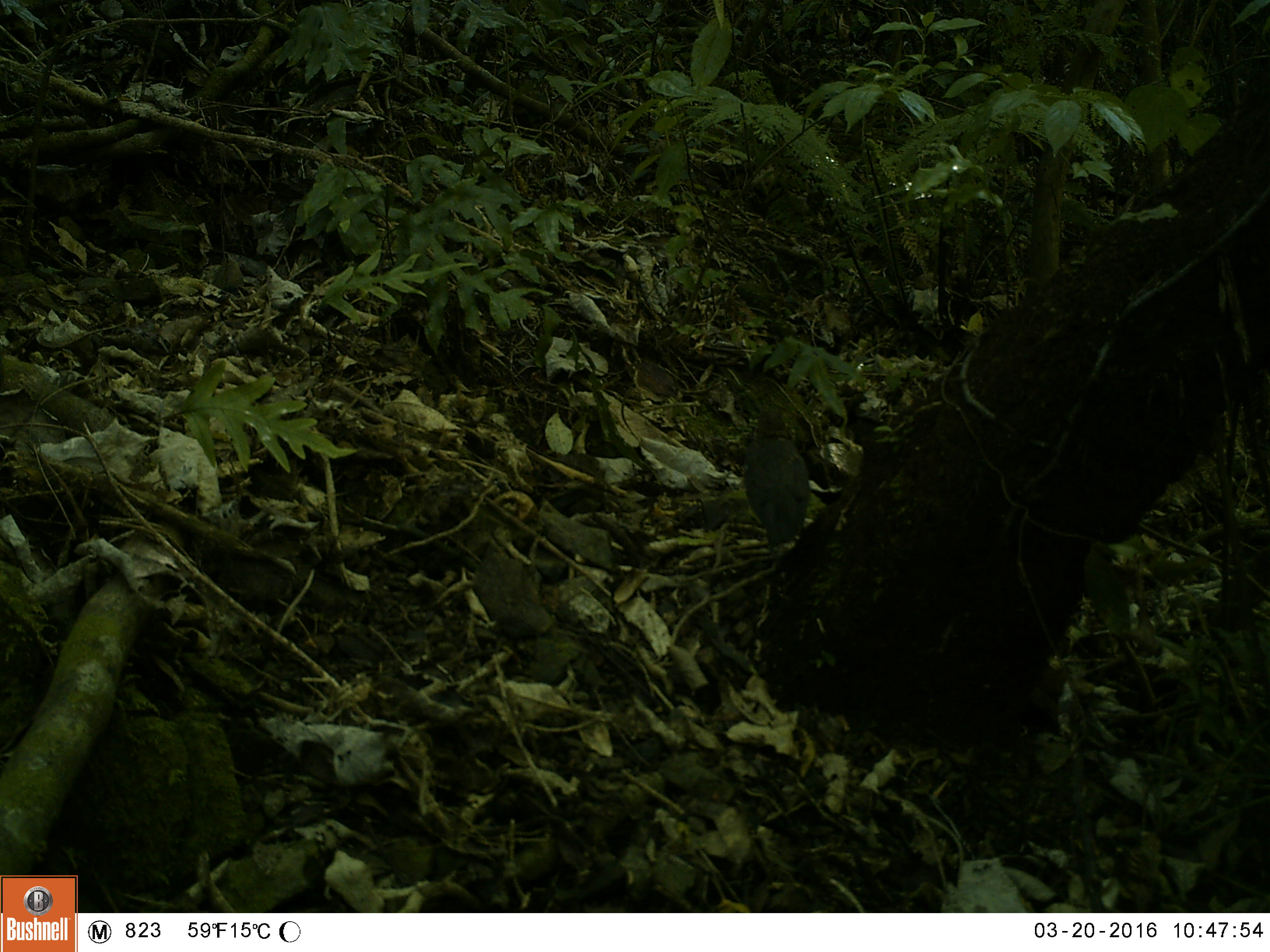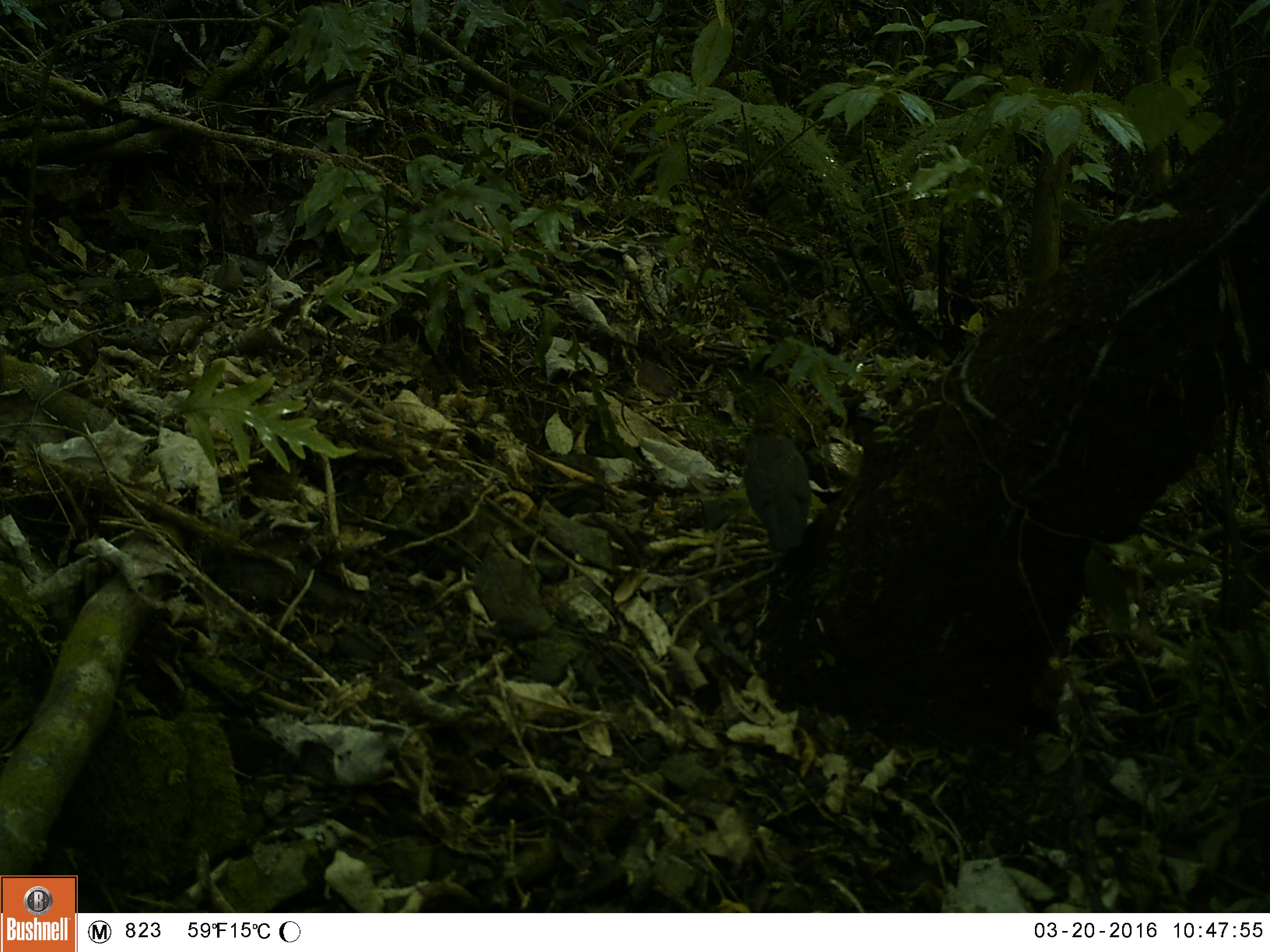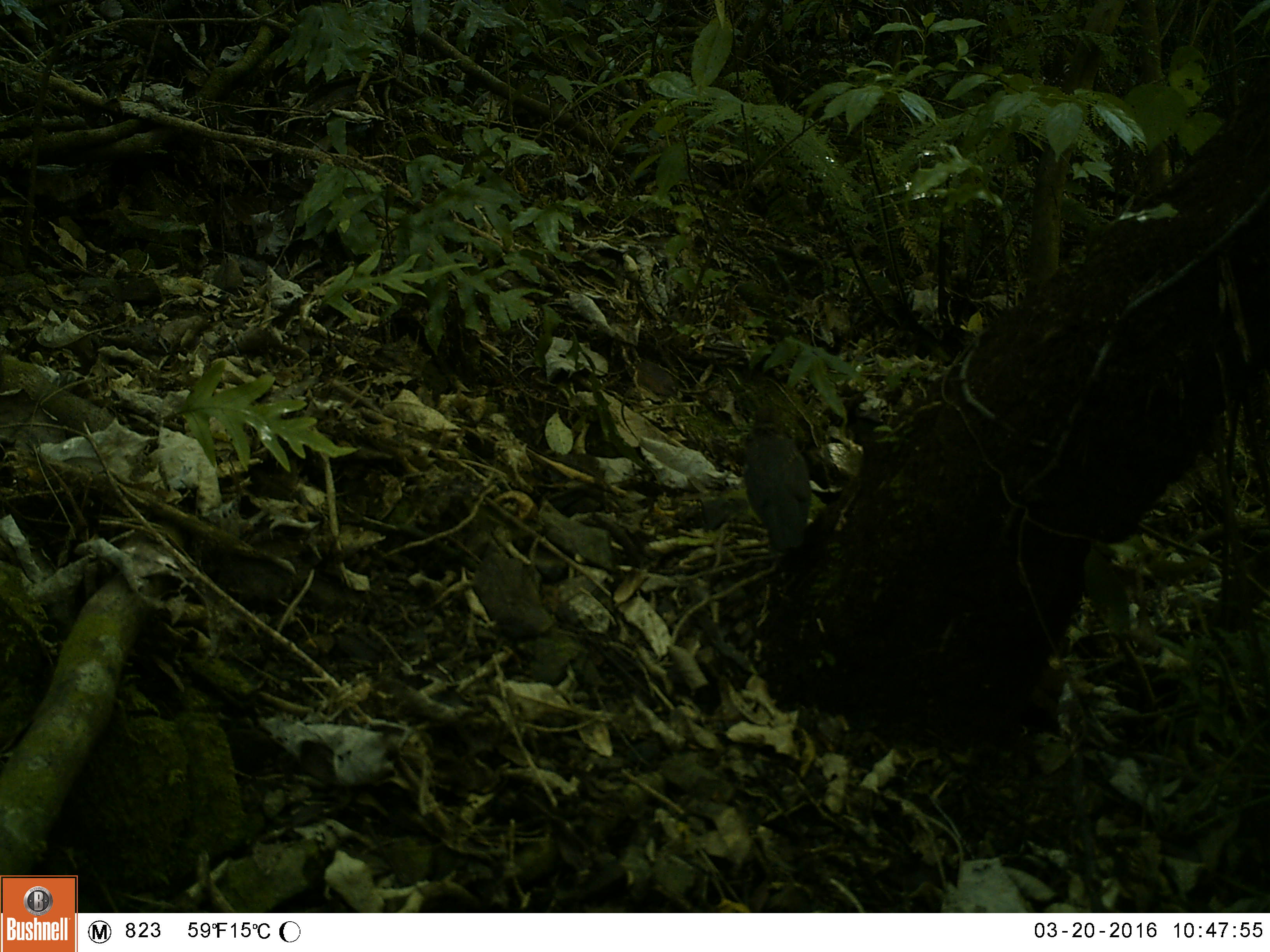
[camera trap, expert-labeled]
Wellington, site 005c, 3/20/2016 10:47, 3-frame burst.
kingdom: Animalia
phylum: Chordata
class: Aves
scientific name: Aves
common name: bird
Bird (Aves).